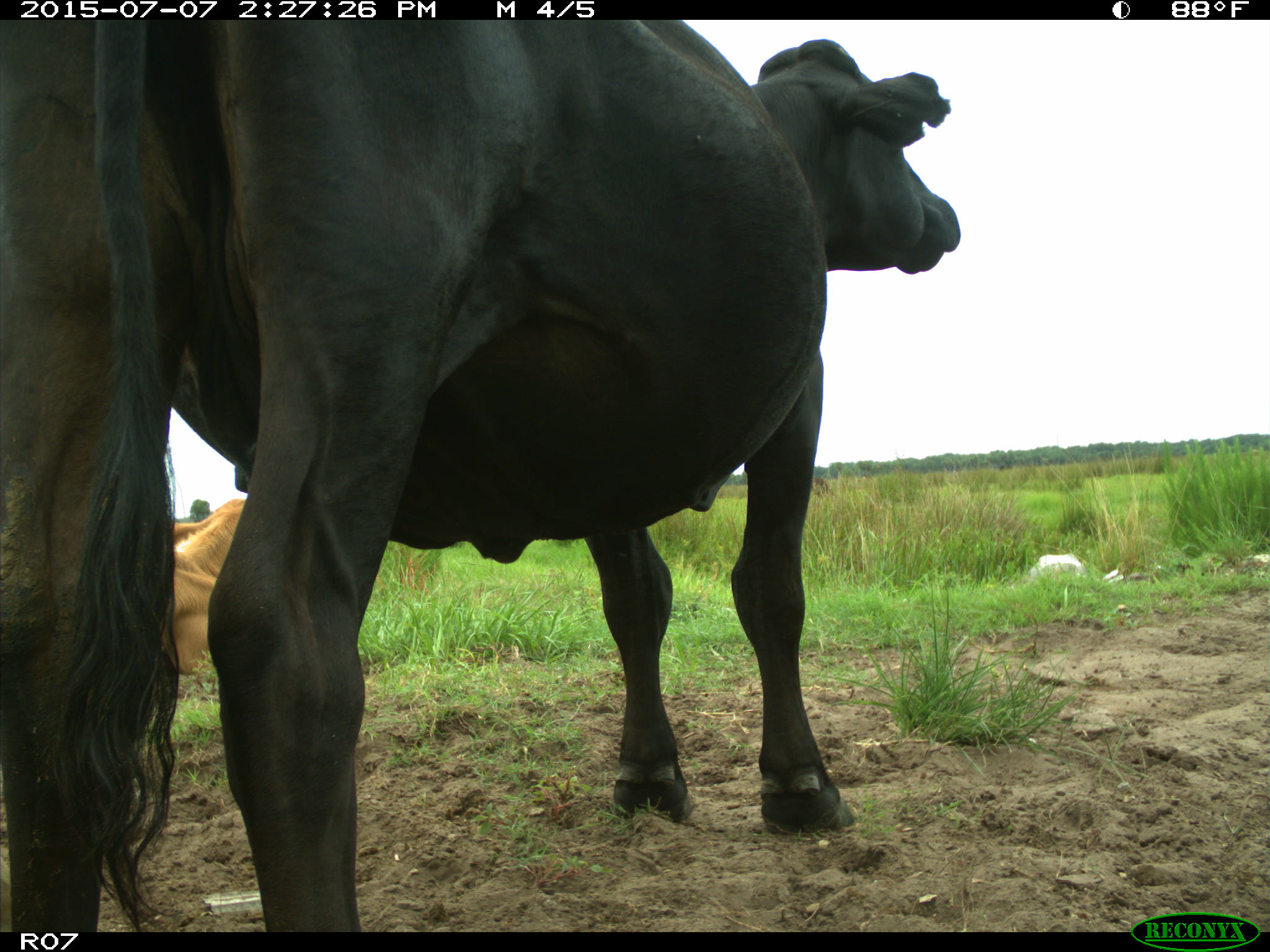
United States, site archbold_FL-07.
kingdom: Animalia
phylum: Chordata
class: Mammalia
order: Artiodactyla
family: Bovidae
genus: Bos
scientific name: Bos taurus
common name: domestic cow